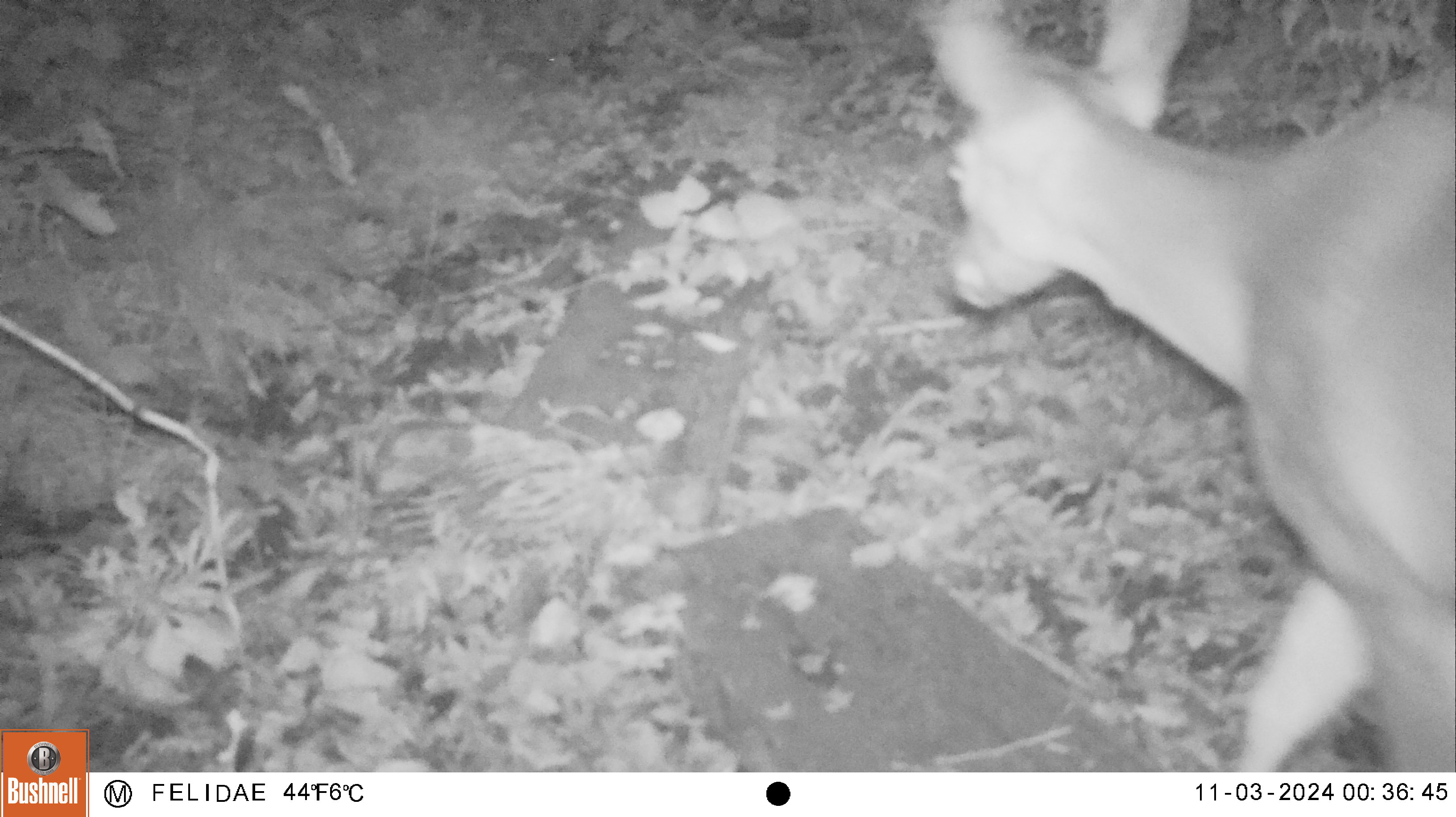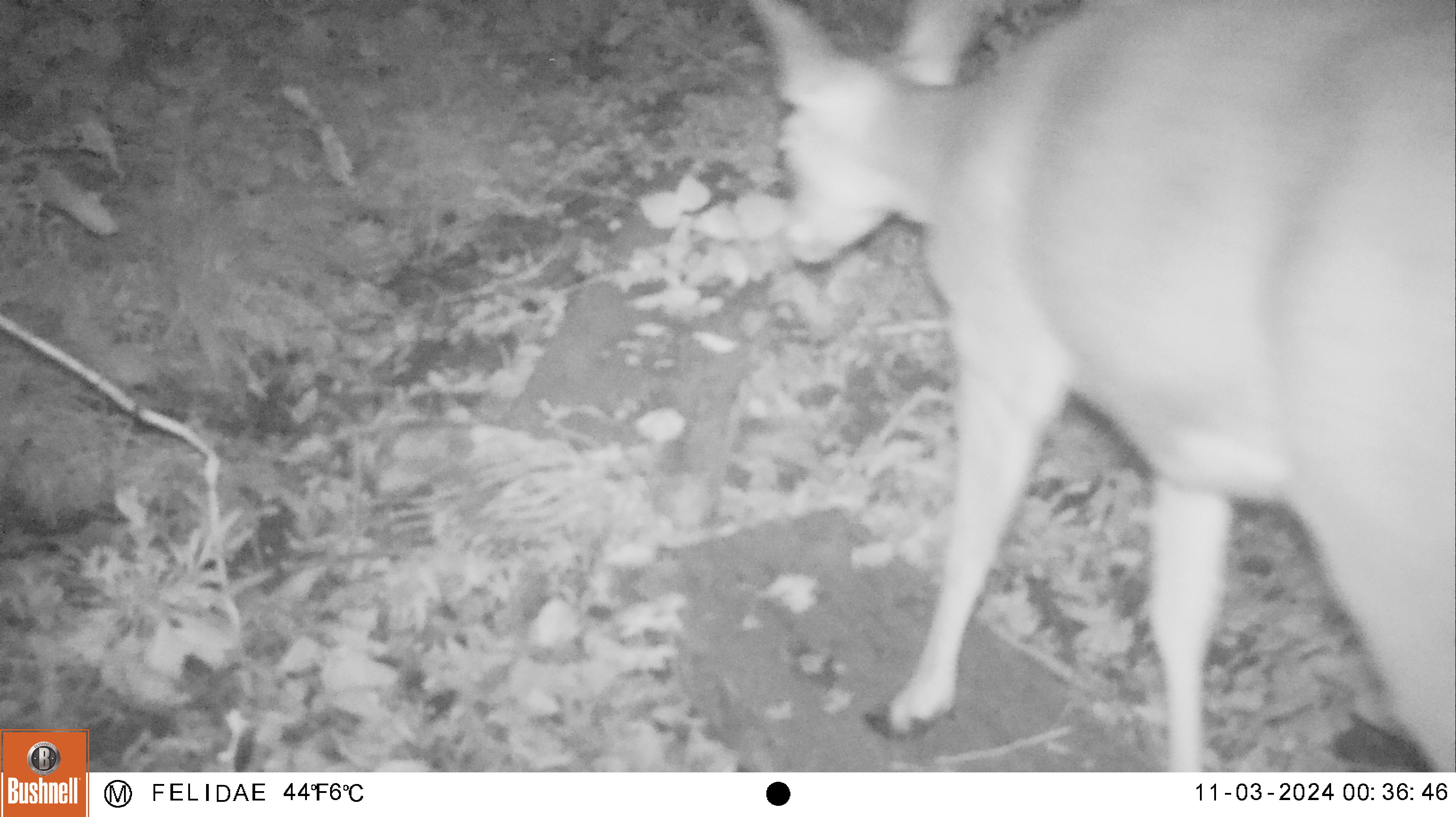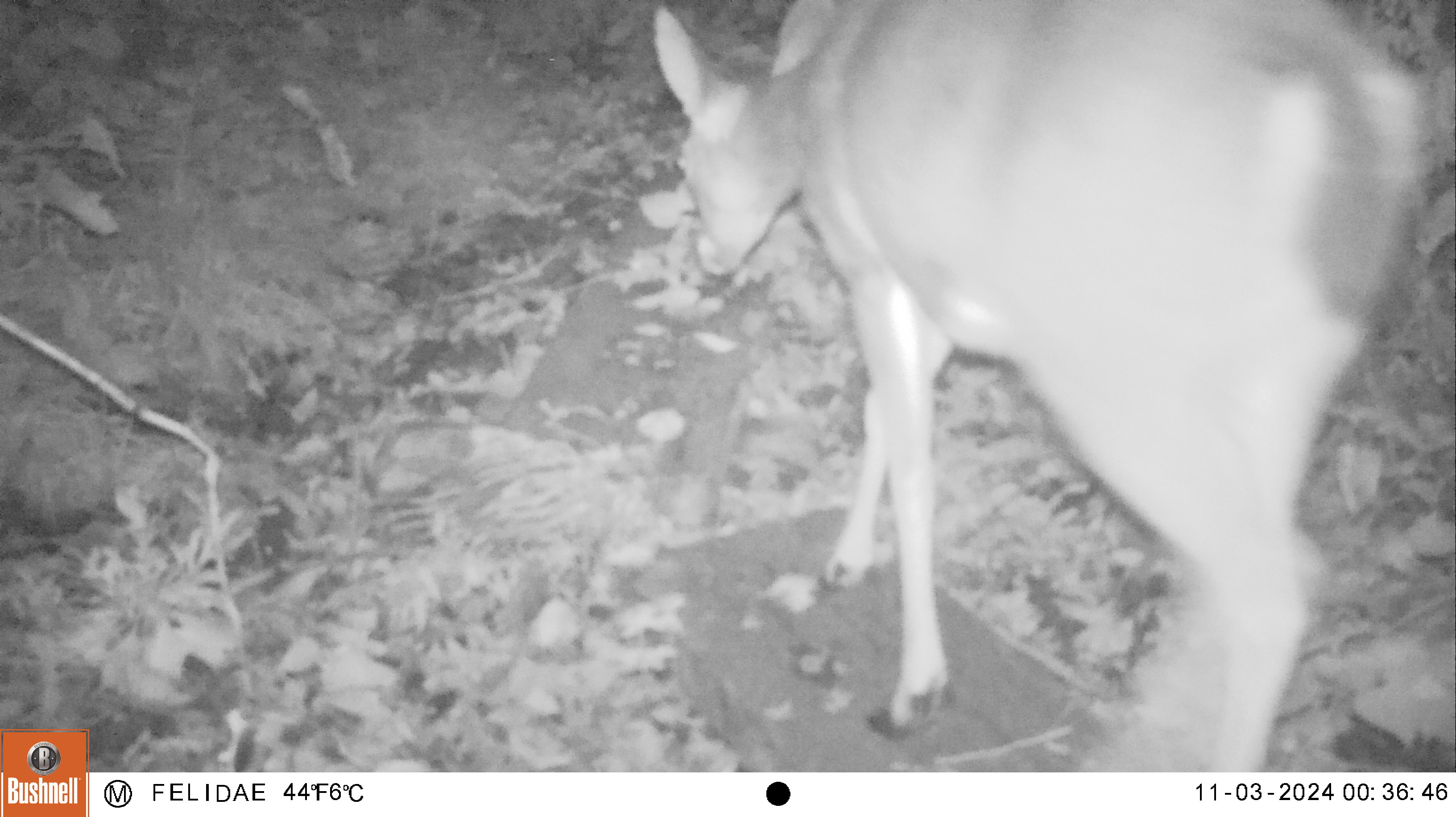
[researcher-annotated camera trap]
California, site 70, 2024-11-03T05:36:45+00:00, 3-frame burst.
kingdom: Animalia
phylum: Chordata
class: Mammalia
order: Artiodactyla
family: Cervidae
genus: Odocoileus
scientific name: Odocoileus hemionus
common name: mule deer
Mule deer (Odocoileus hemionus).